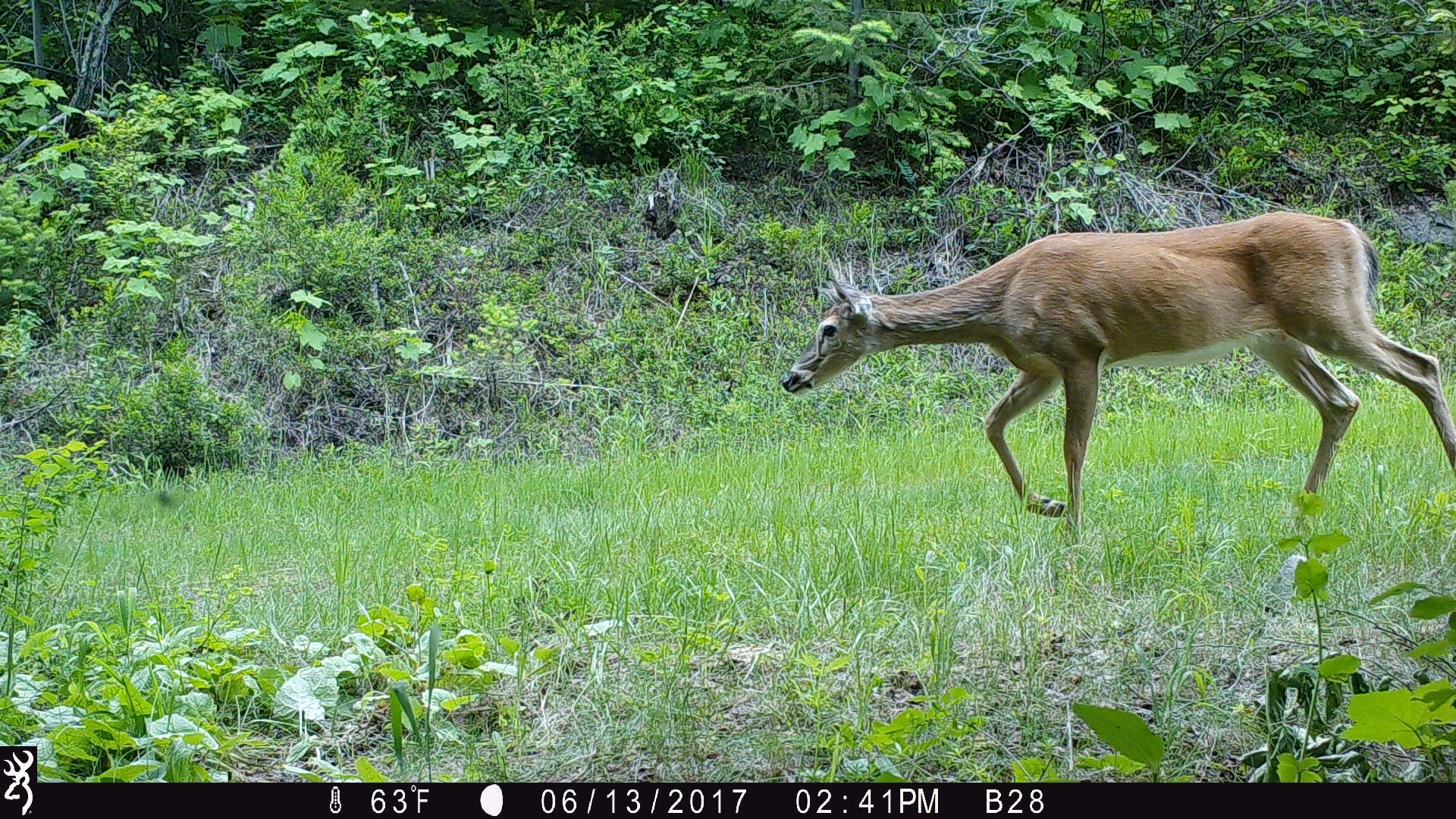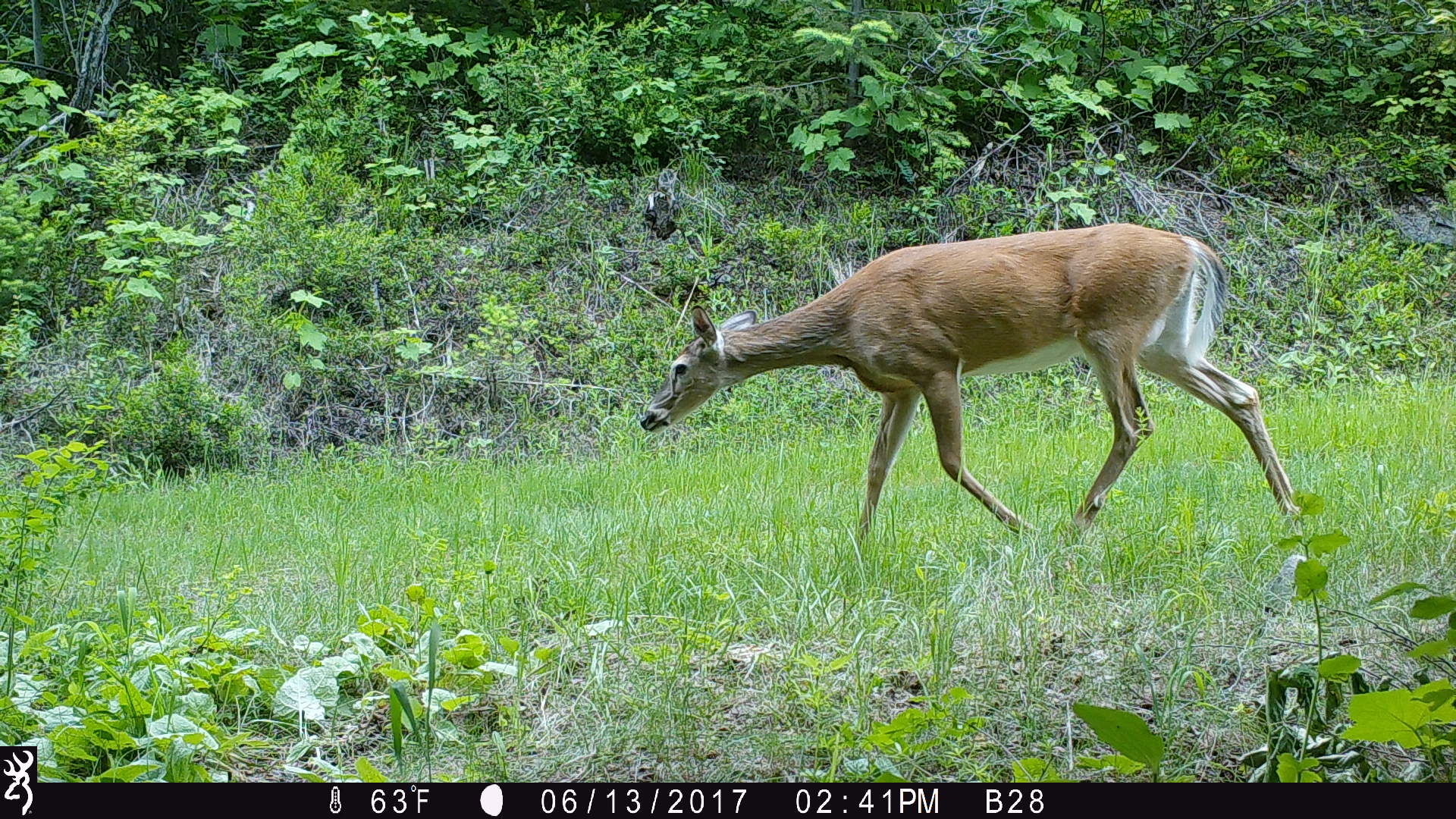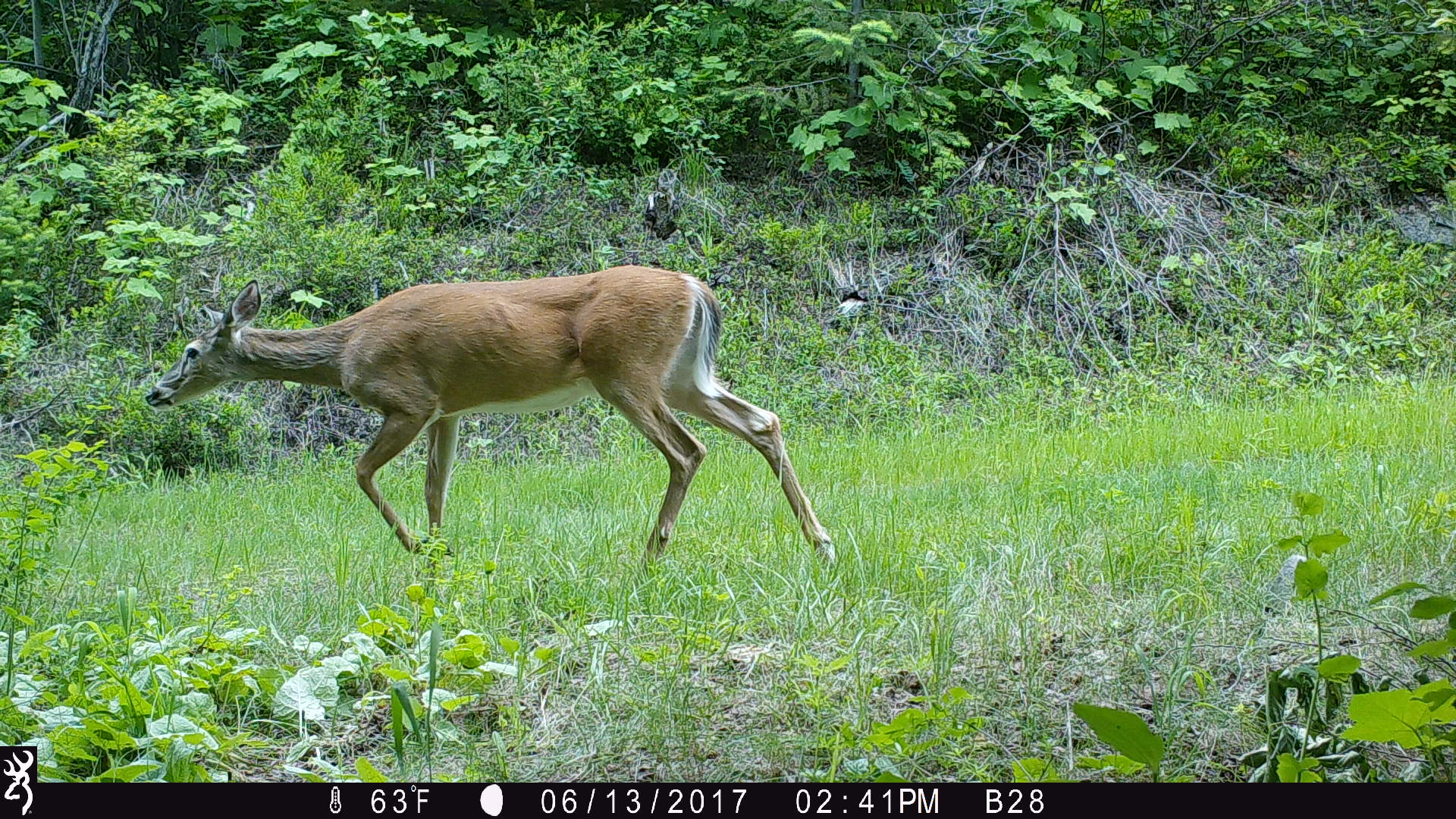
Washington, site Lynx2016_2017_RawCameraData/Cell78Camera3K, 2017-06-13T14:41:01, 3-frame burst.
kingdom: Animalia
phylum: Chordata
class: Mammalia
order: Artiodactyla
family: Cervidae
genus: Odocoileus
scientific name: Odocoileus hemionus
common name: mule deer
Odocoileus hemionus (mule deer). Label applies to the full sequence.